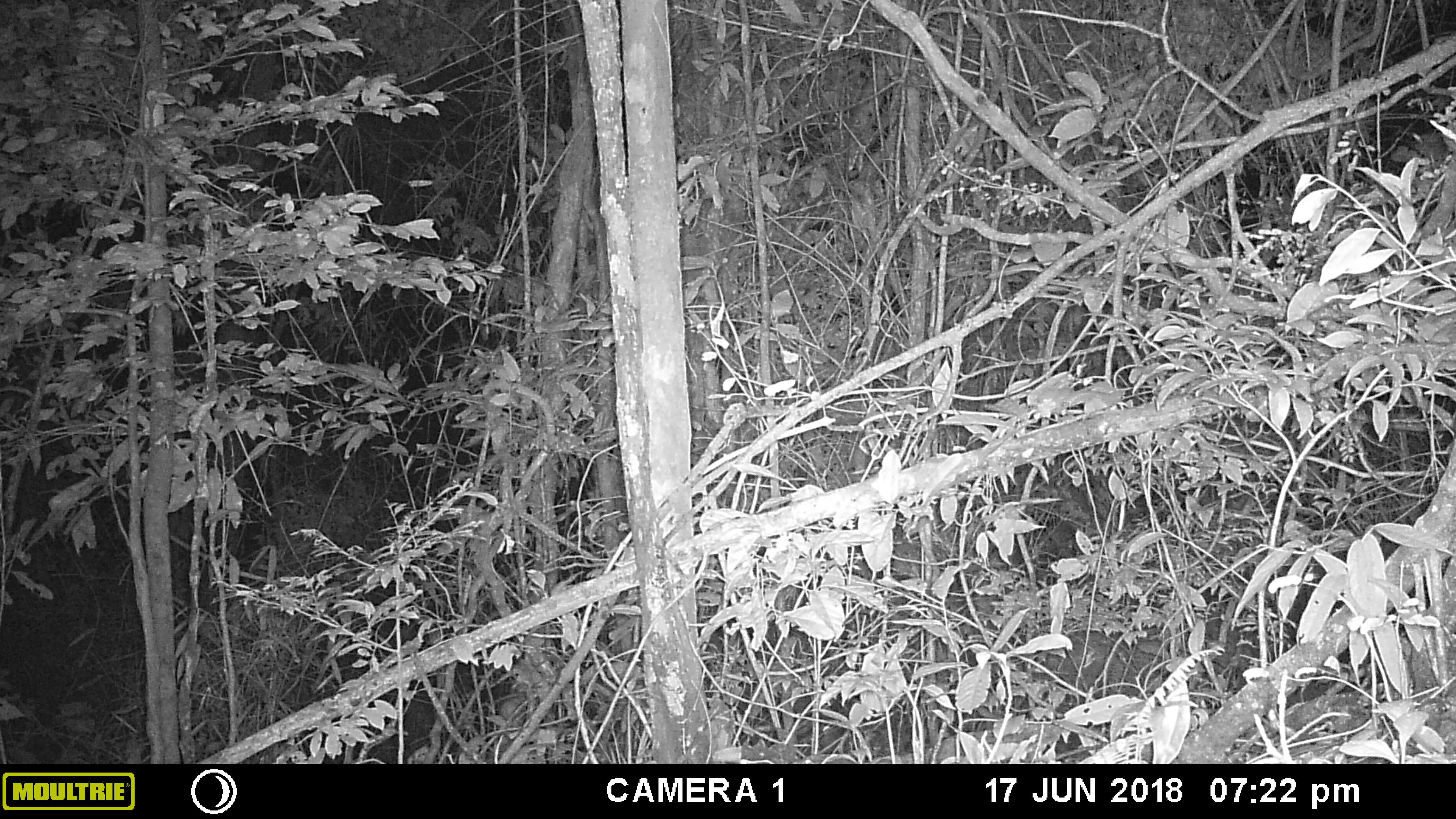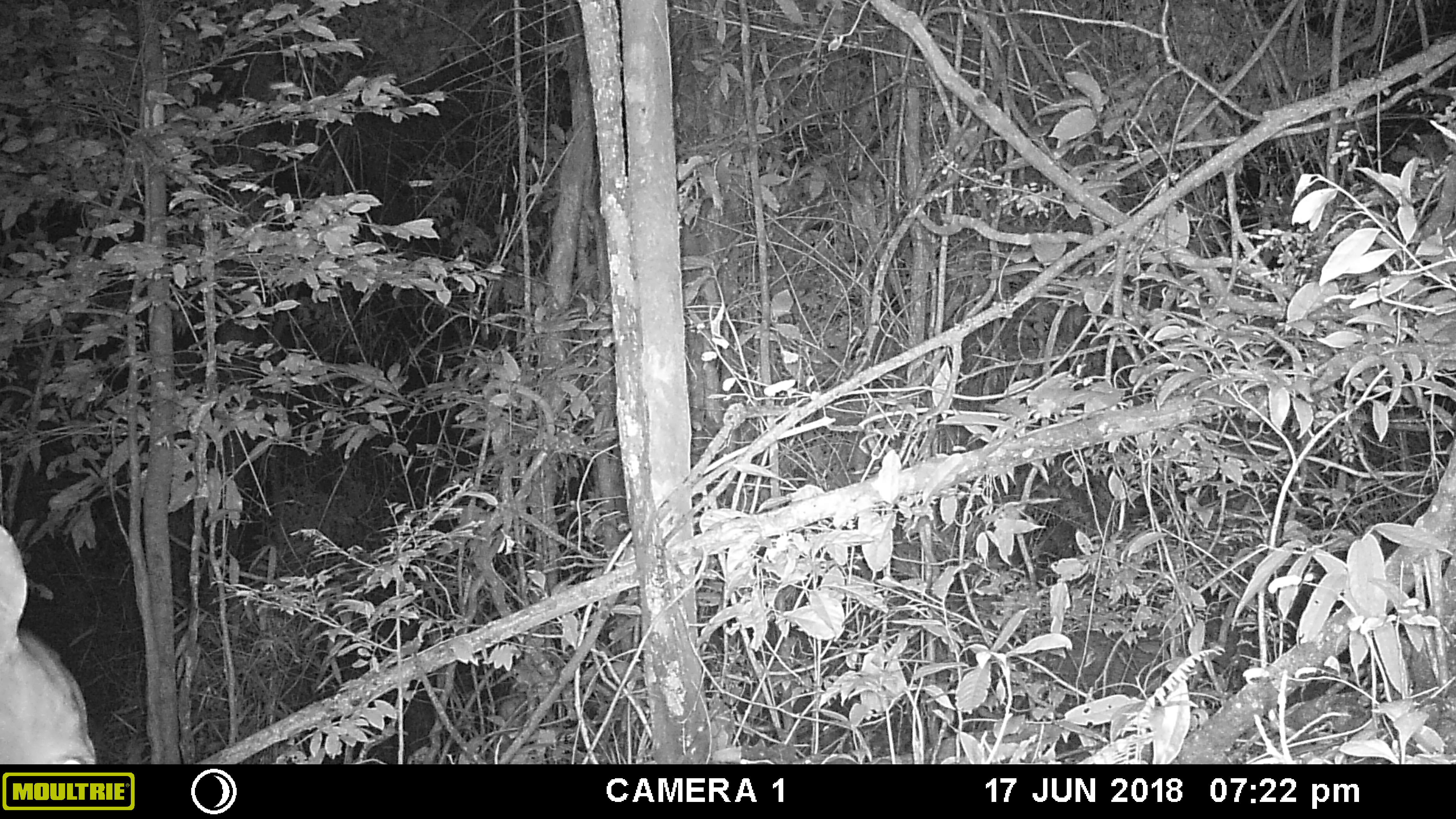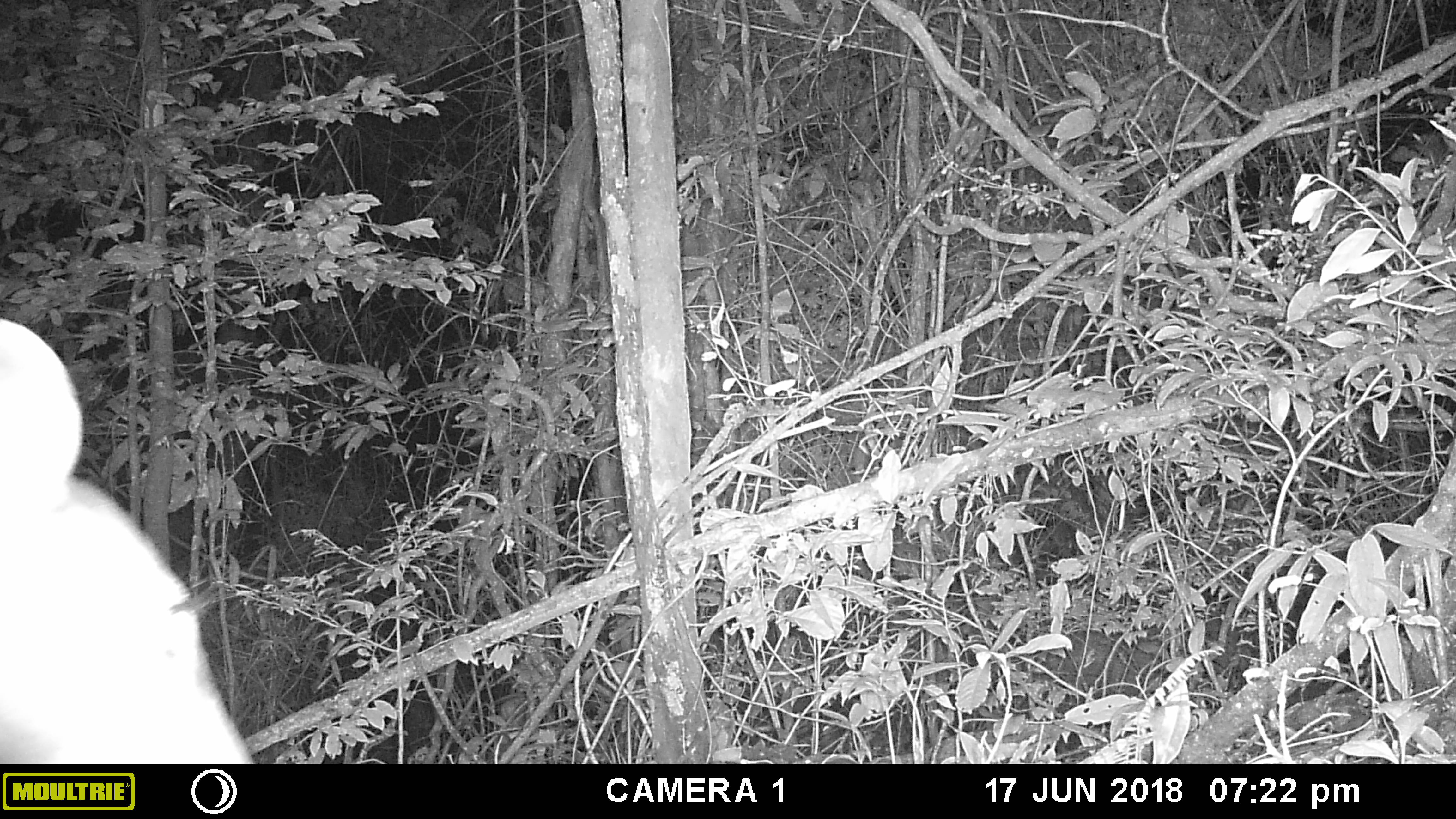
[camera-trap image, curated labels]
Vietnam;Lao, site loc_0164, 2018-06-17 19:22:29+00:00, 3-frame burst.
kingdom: Animalia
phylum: Chordata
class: Mammalia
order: Artiodactyla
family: Cervidae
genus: Rusa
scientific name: Rusa unicolor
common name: sambar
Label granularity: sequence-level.